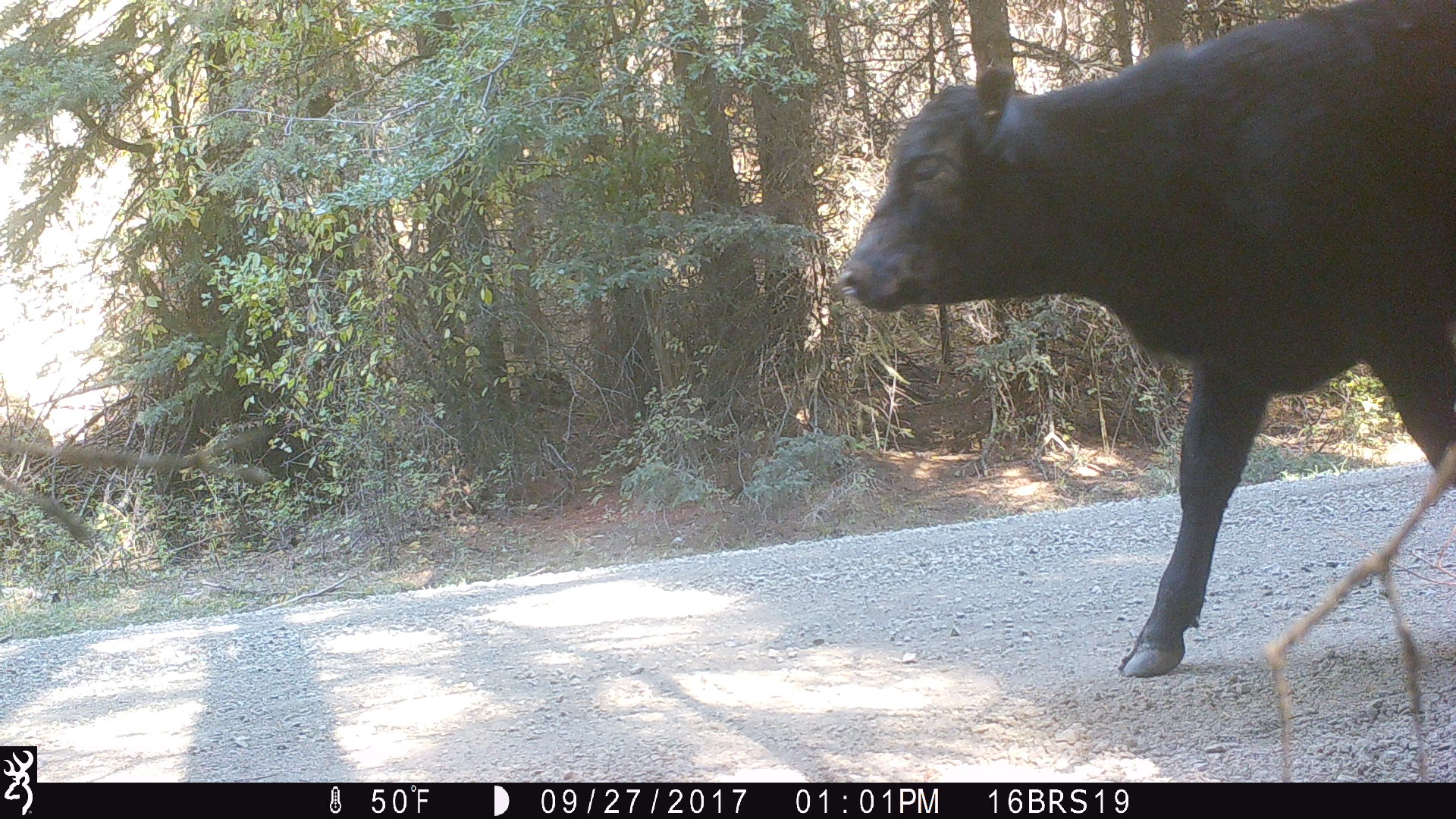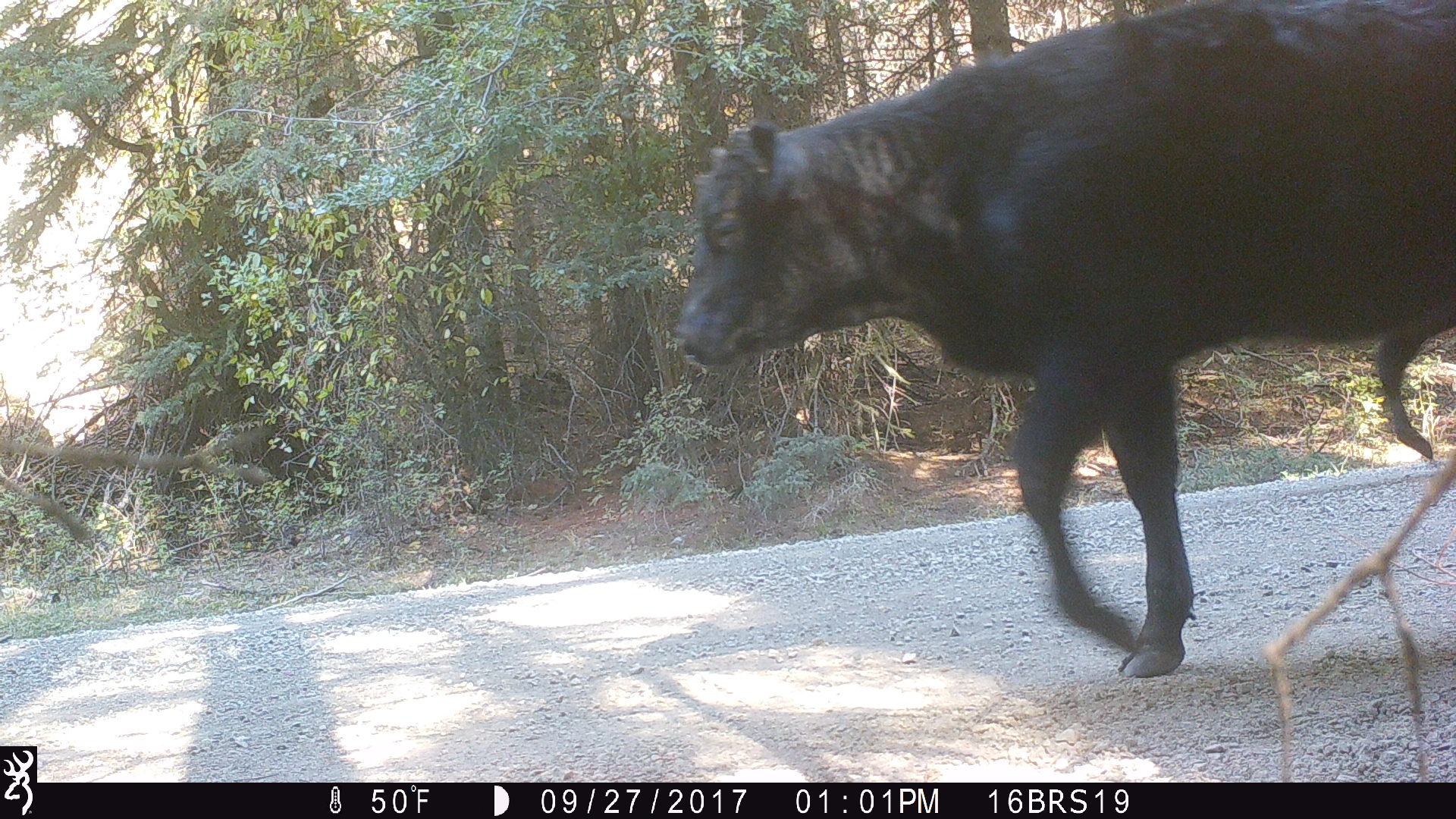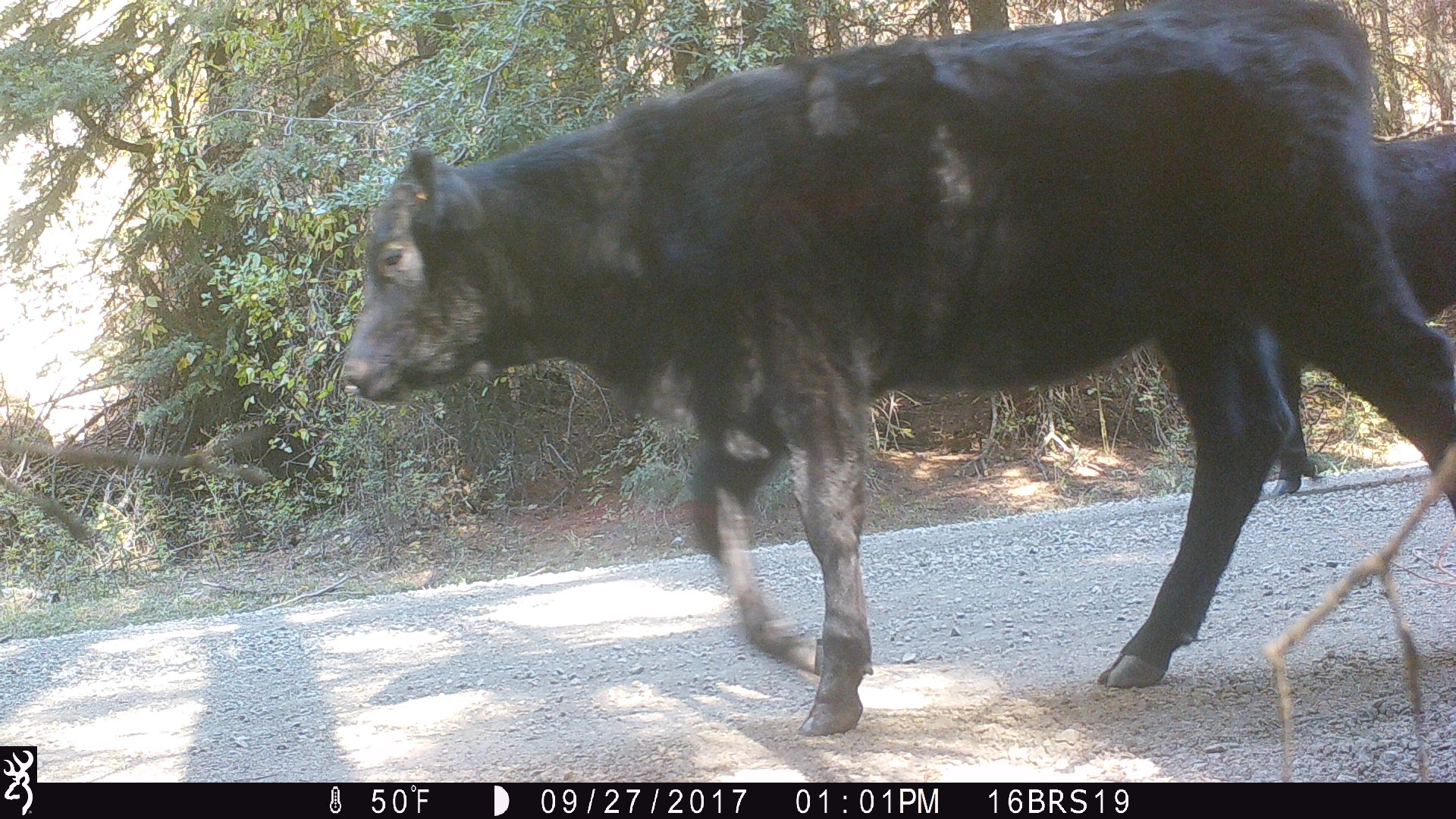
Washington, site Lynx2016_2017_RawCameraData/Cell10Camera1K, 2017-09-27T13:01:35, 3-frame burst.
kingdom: Animalia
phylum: Chordata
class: Mammalia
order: Artiodactyla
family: Bovidae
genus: Bos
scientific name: Bos taurus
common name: domestic cattle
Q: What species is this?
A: Domestic cattle (Bos taurus).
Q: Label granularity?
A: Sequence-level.